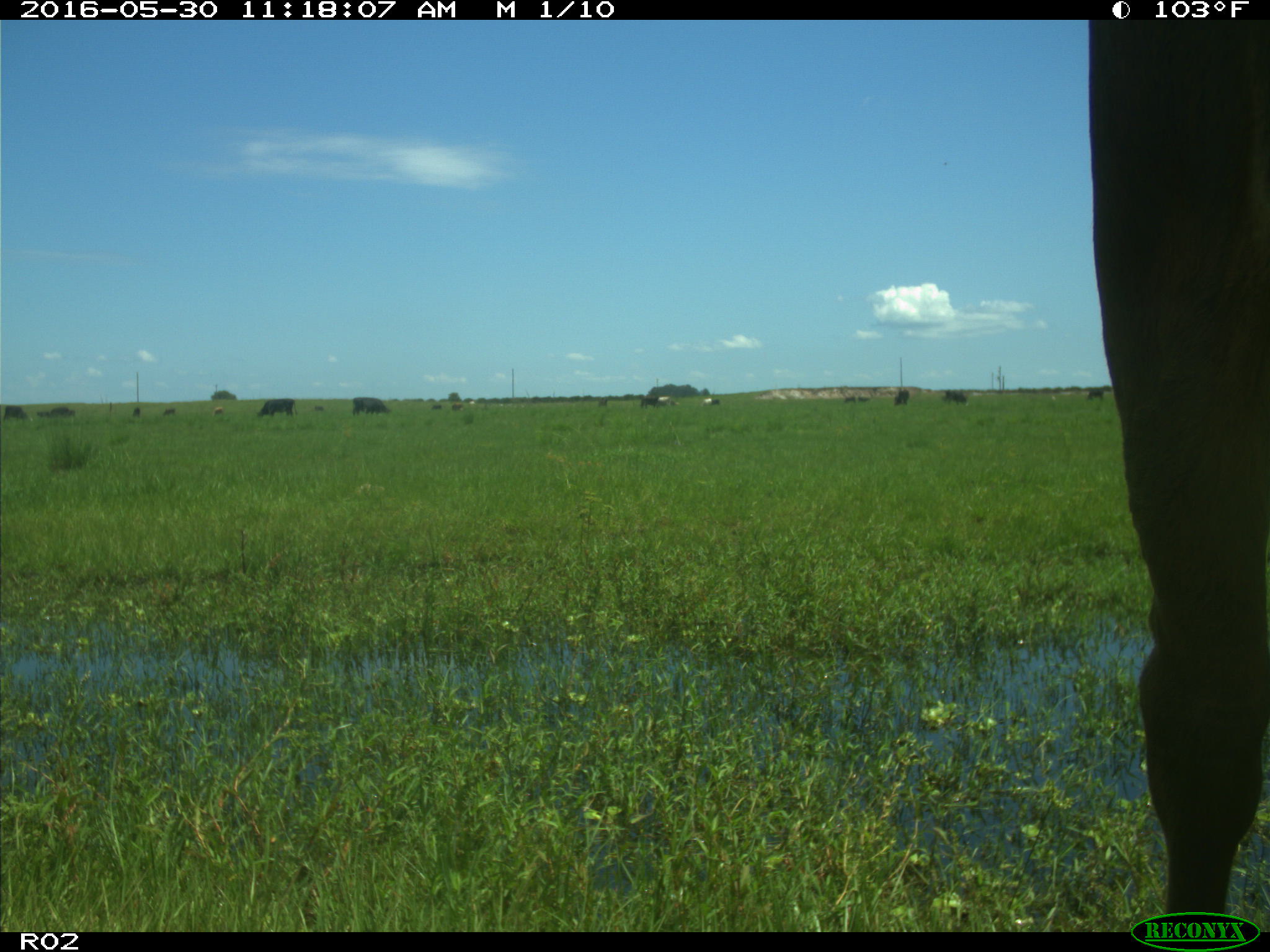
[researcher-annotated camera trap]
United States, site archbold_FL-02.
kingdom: Animalia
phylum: Chordata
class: Mammalia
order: Artiodactyla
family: Bovidae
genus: Bos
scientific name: Bos taurus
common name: domestic cow